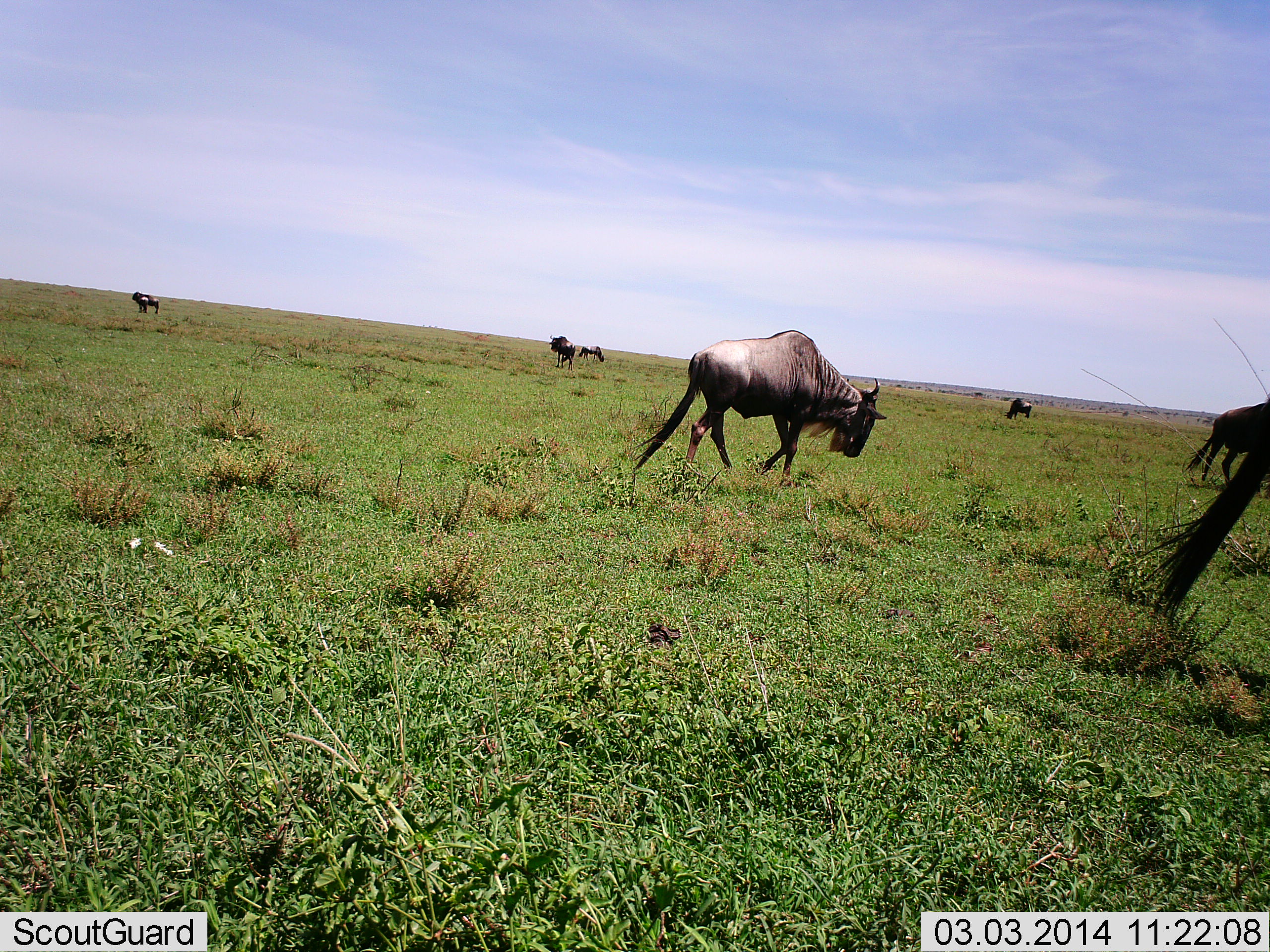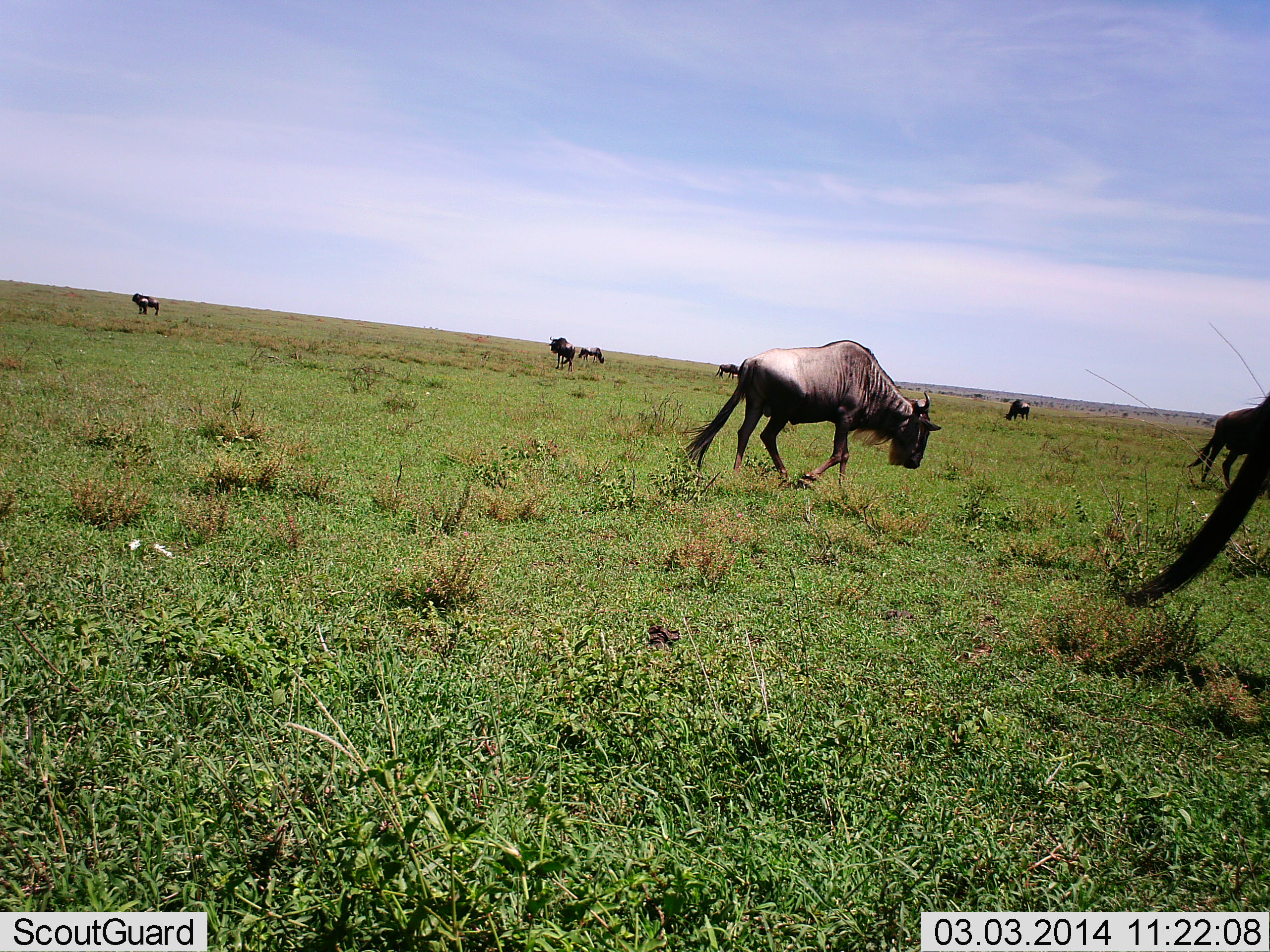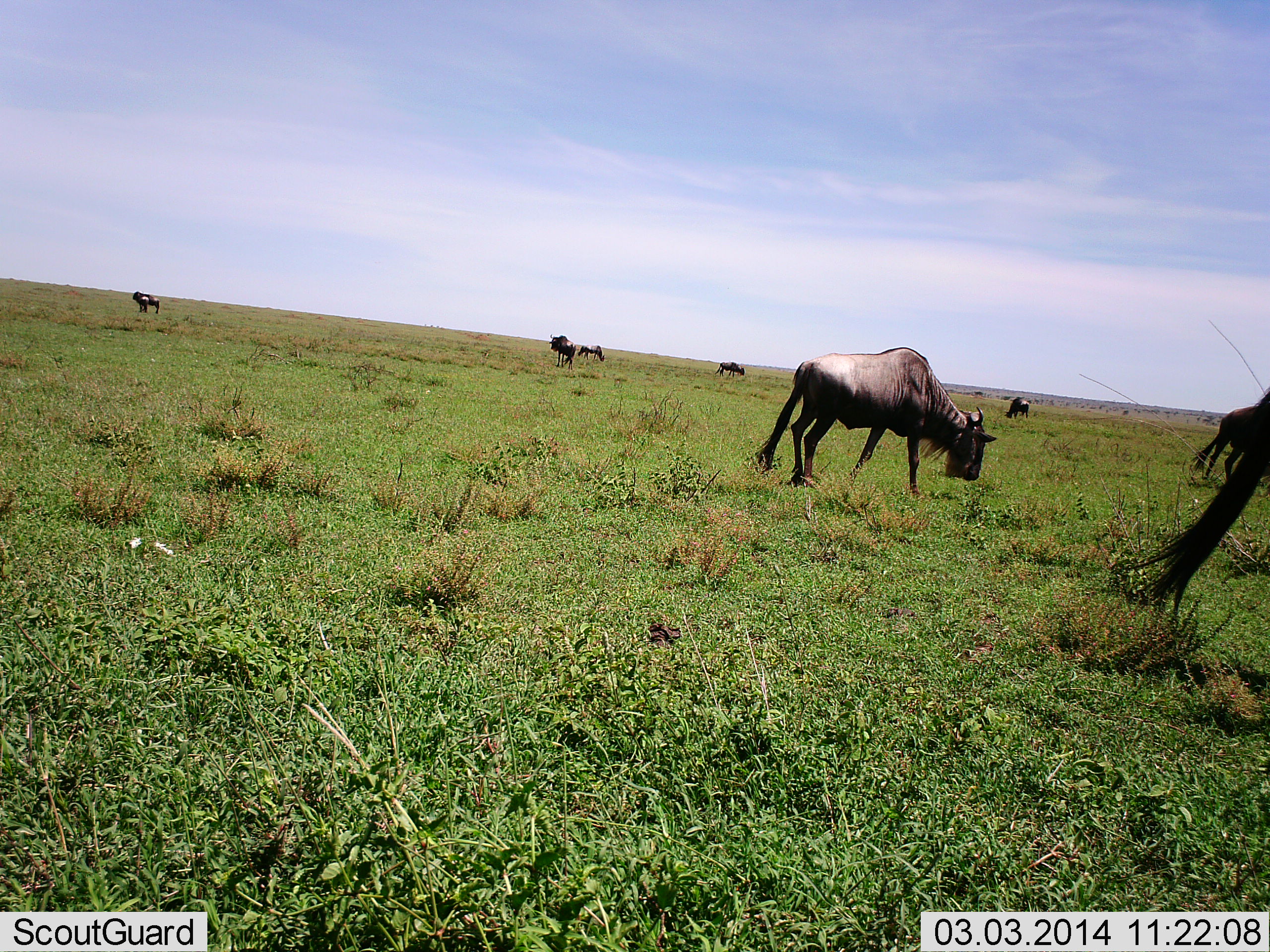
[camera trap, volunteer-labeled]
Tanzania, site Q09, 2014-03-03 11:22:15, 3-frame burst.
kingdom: Animalia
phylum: Chordata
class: Mammalia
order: Artiodactyla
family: Bovidae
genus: Connochaetes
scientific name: Connochaetes taurinus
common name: blue wildebeest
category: wildebeest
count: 8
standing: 70%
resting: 0%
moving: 80%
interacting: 0%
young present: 0%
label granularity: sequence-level